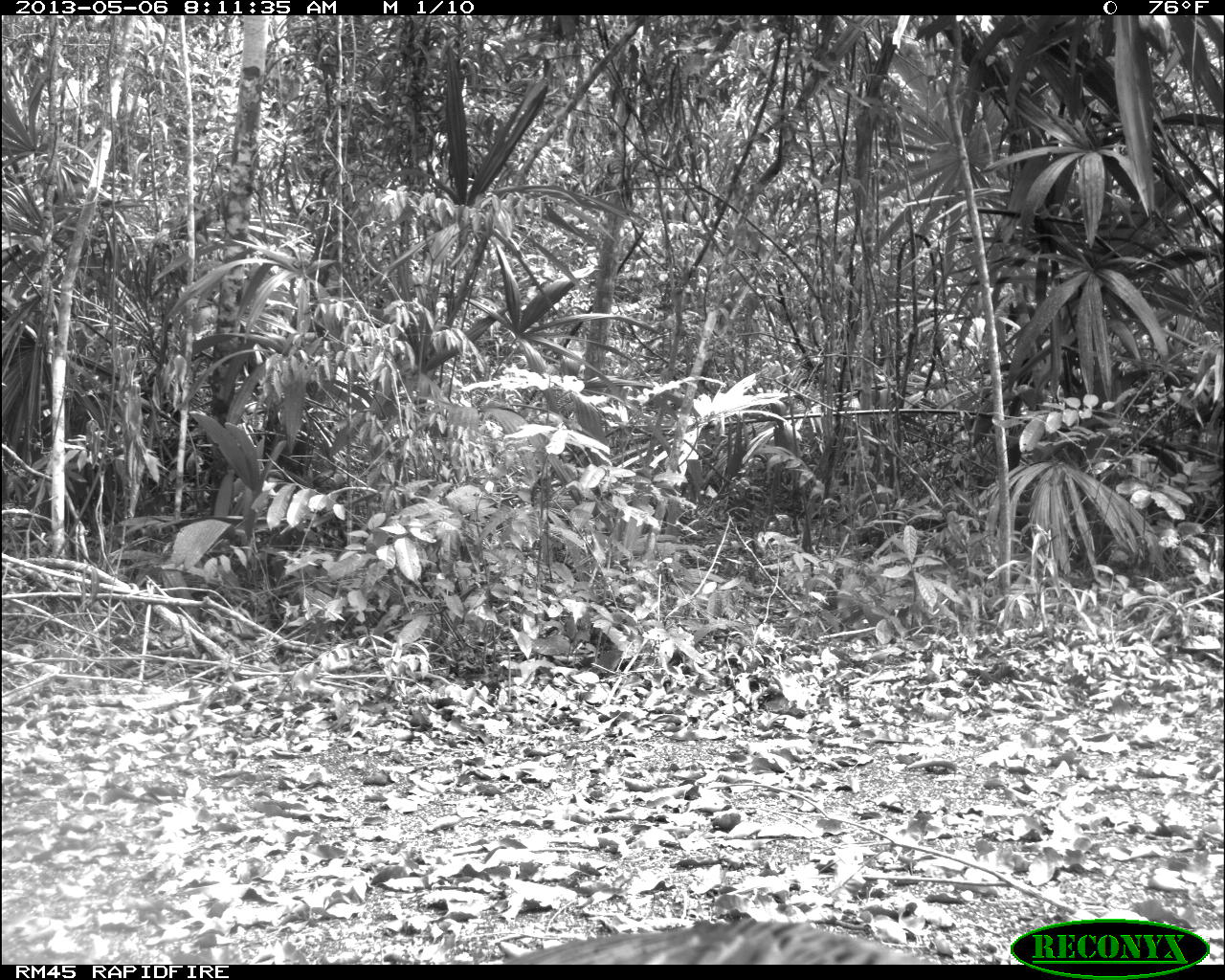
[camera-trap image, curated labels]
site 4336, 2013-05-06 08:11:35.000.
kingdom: Animalia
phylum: Chordata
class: Aves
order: Galliformes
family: Phasianidae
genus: Meleagris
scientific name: Meleagris ocellata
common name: ocellated turkey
Meleagris ocellata (ocellated turkey), count 1, sex female.